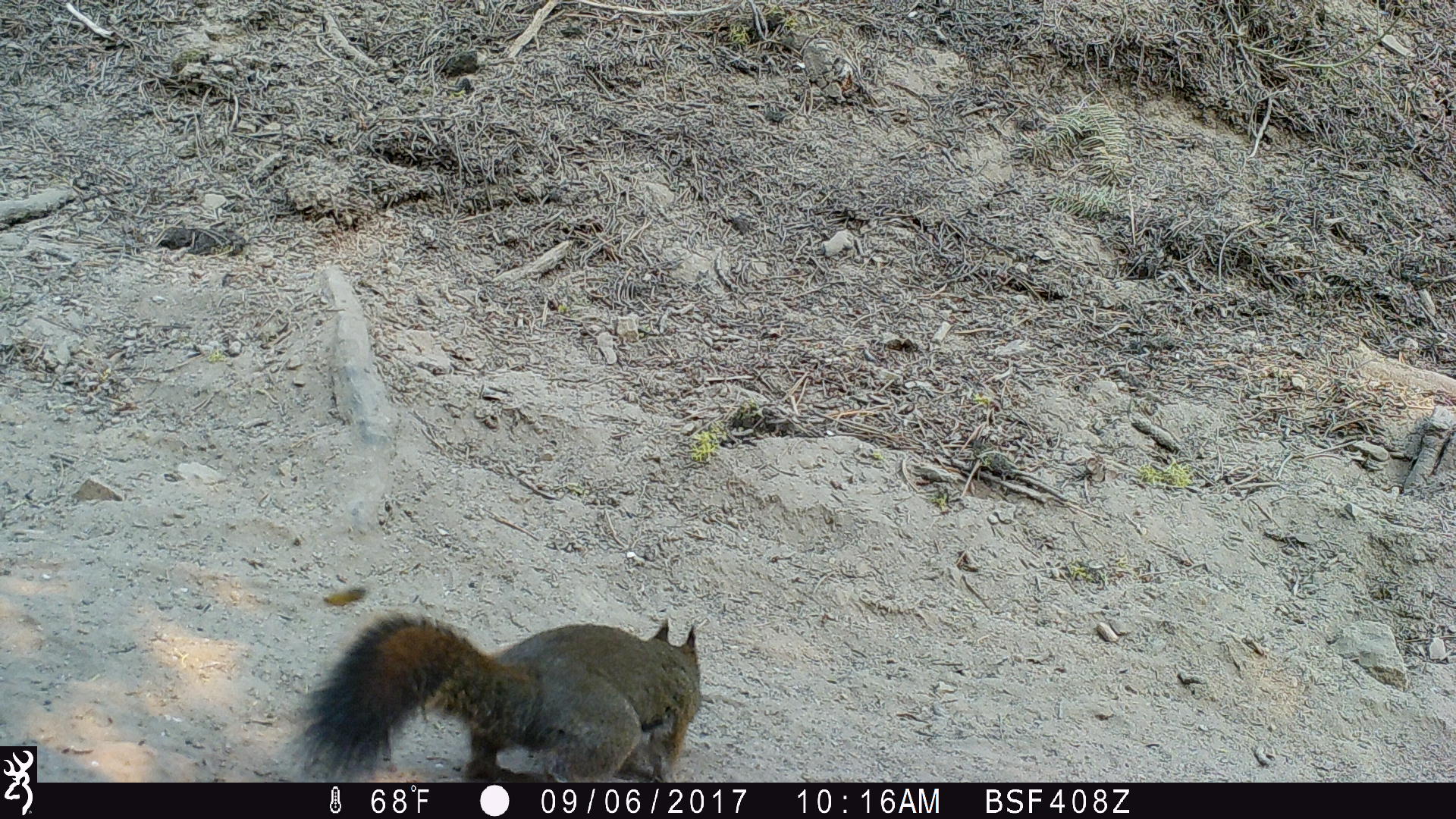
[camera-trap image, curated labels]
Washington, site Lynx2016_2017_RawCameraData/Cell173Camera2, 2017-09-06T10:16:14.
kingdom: Animalia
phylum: Chordata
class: Mammalia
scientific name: Mammalia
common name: small mammal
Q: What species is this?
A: Small mammal (Mammalia).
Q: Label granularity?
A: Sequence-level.